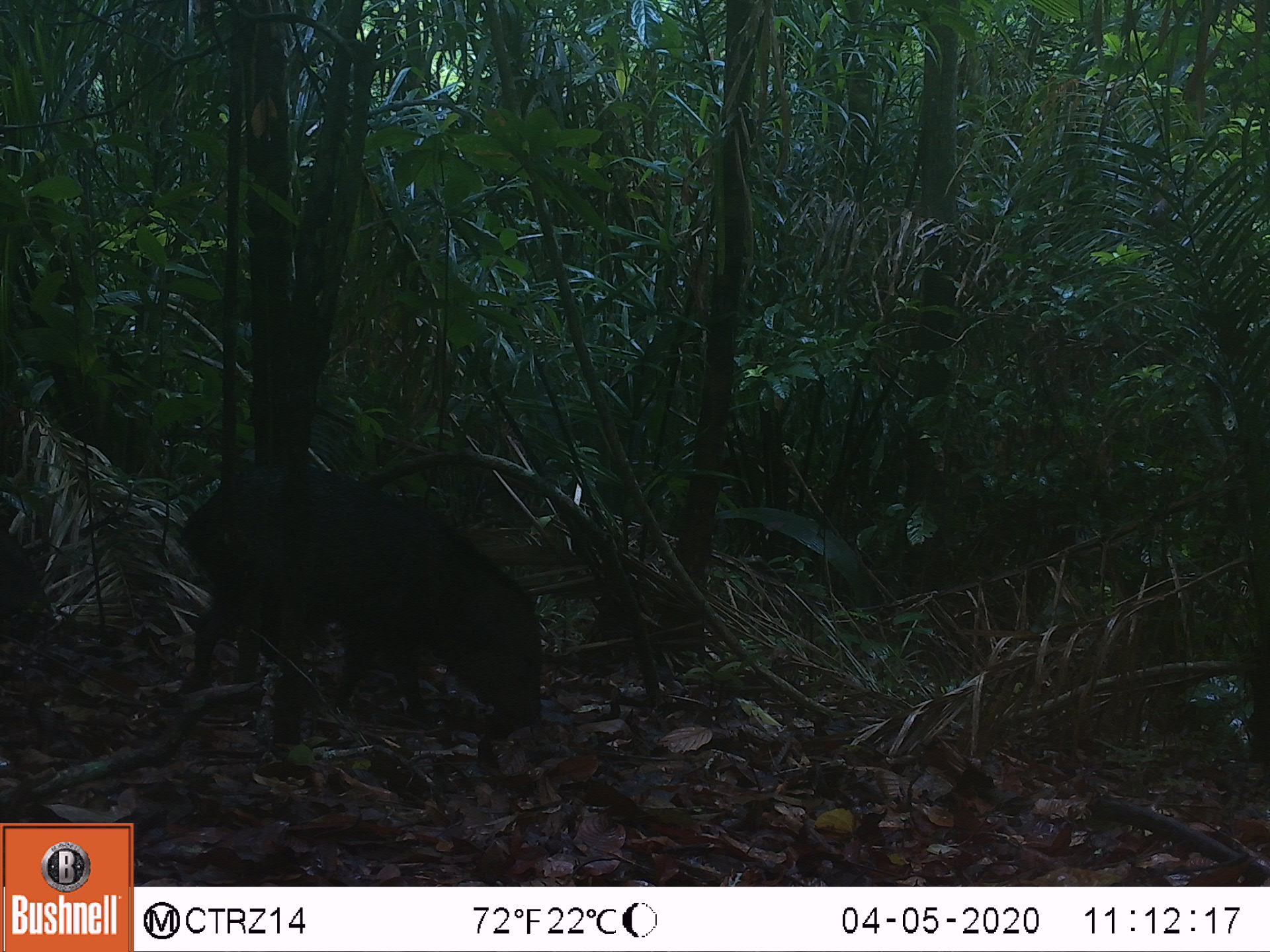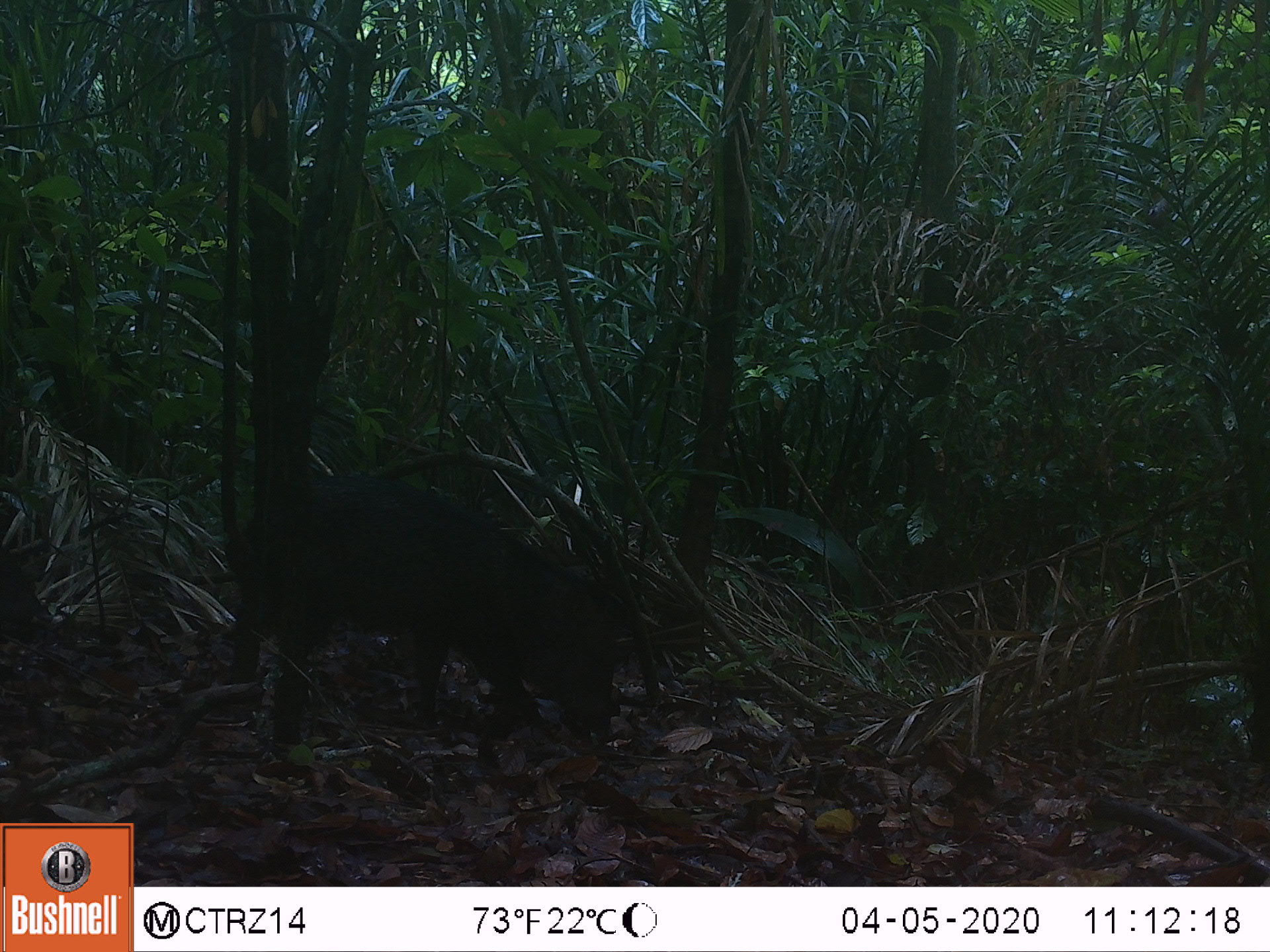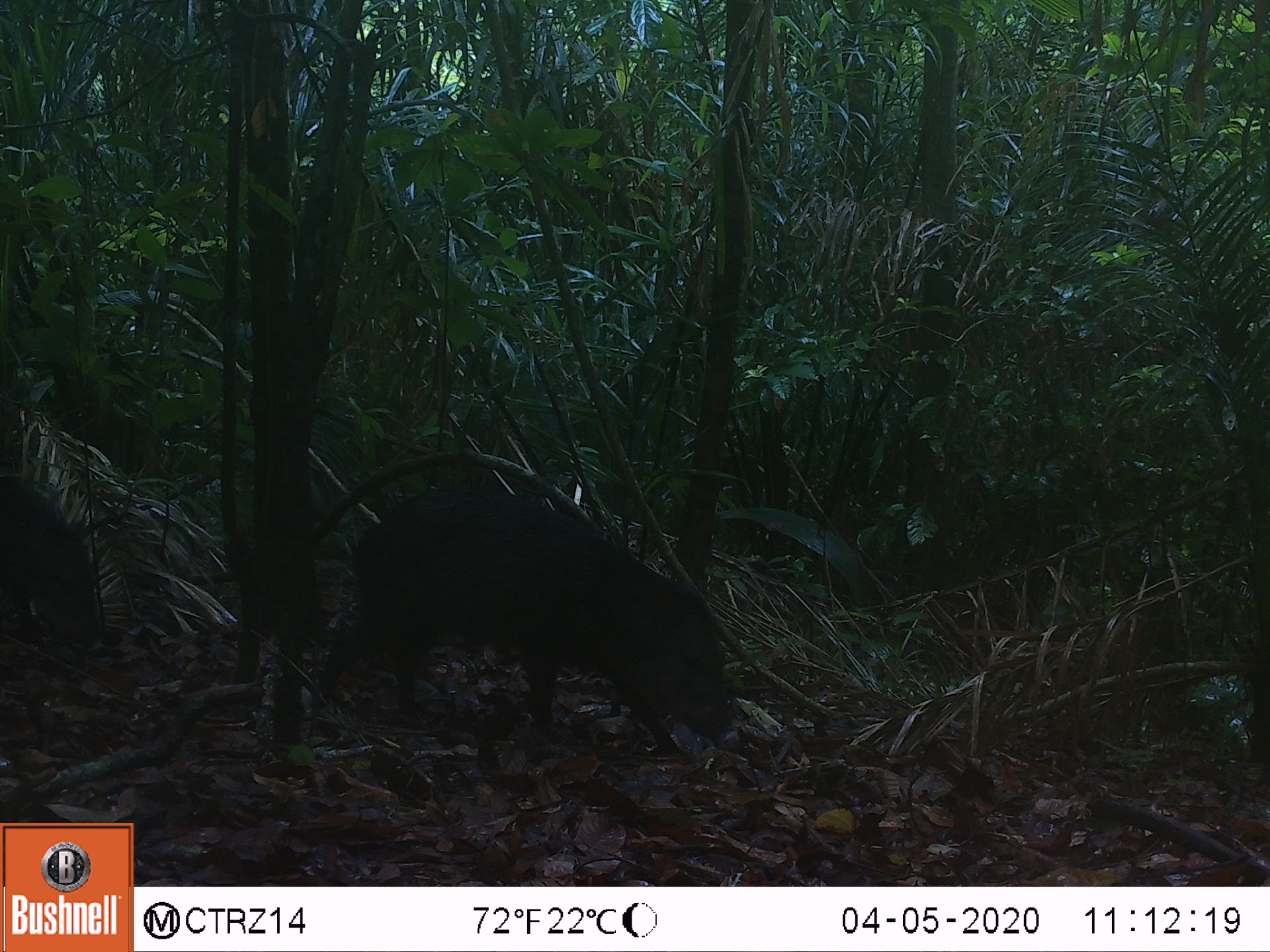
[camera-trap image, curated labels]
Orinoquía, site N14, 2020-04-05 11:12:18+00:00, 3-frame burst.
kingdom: Animalia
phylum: Chordata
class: Mammalia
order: Artiodactyla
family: Tayassuidae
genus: Pecari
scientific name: Pecari tajacu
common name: collared peccary